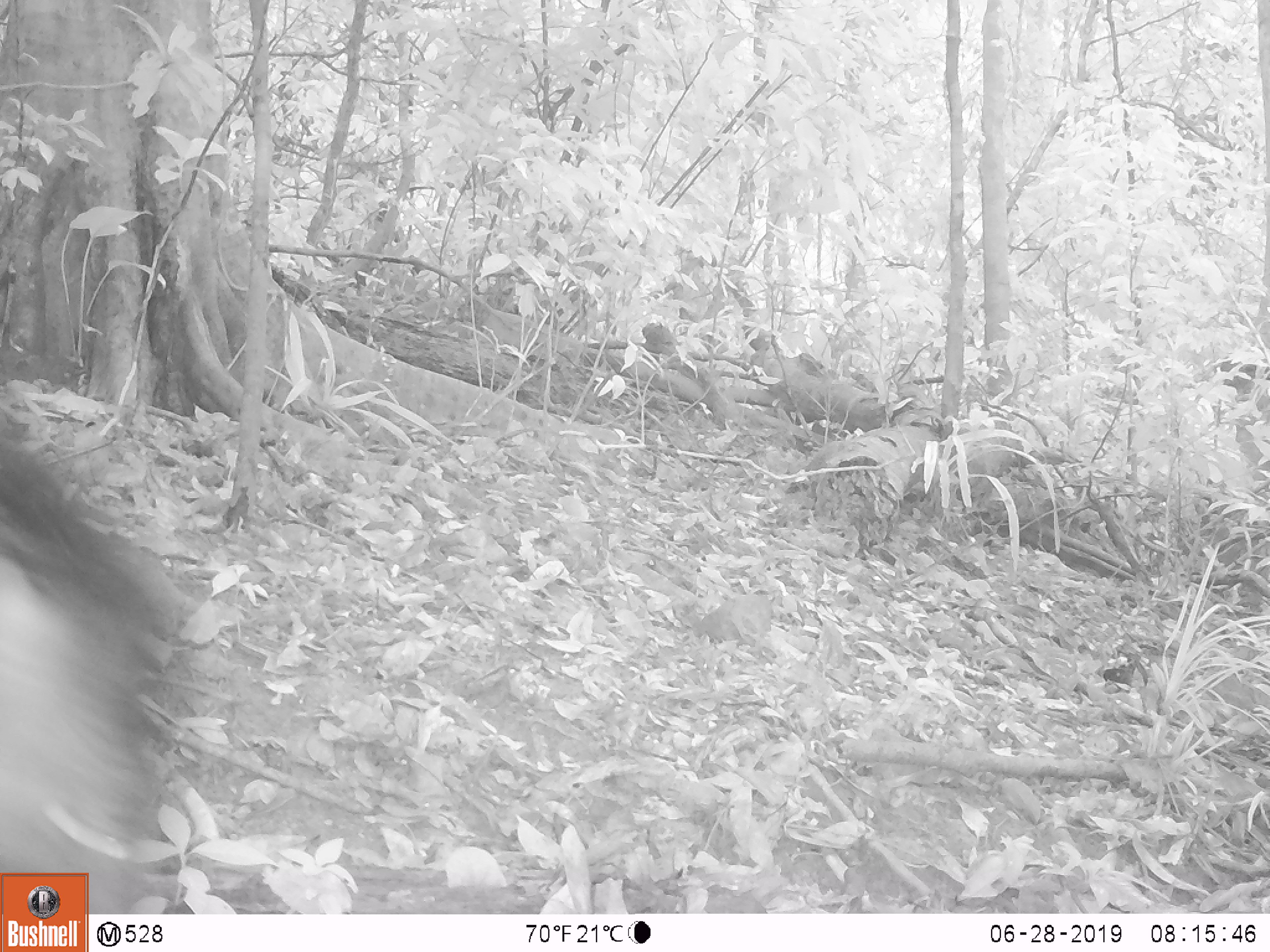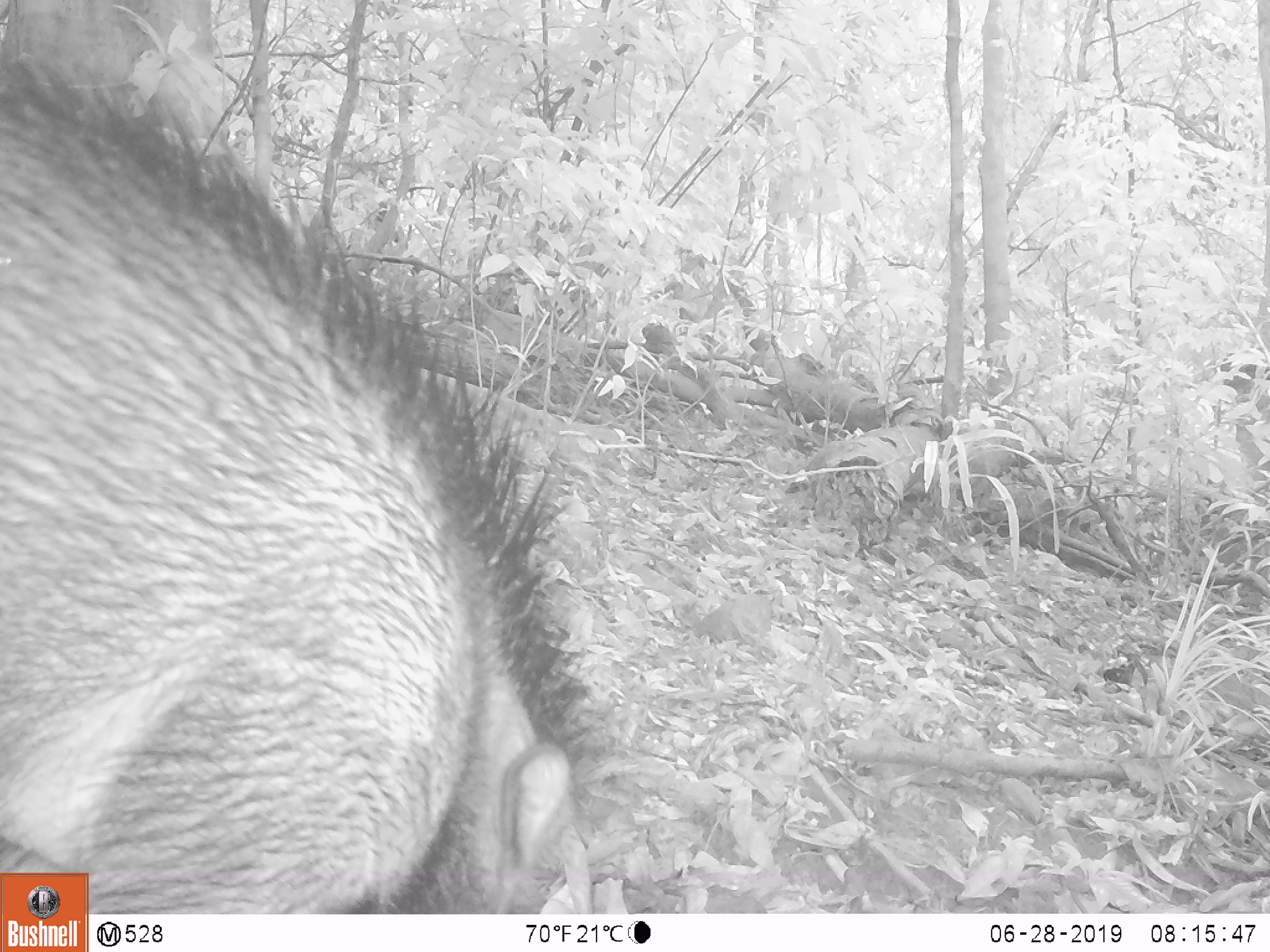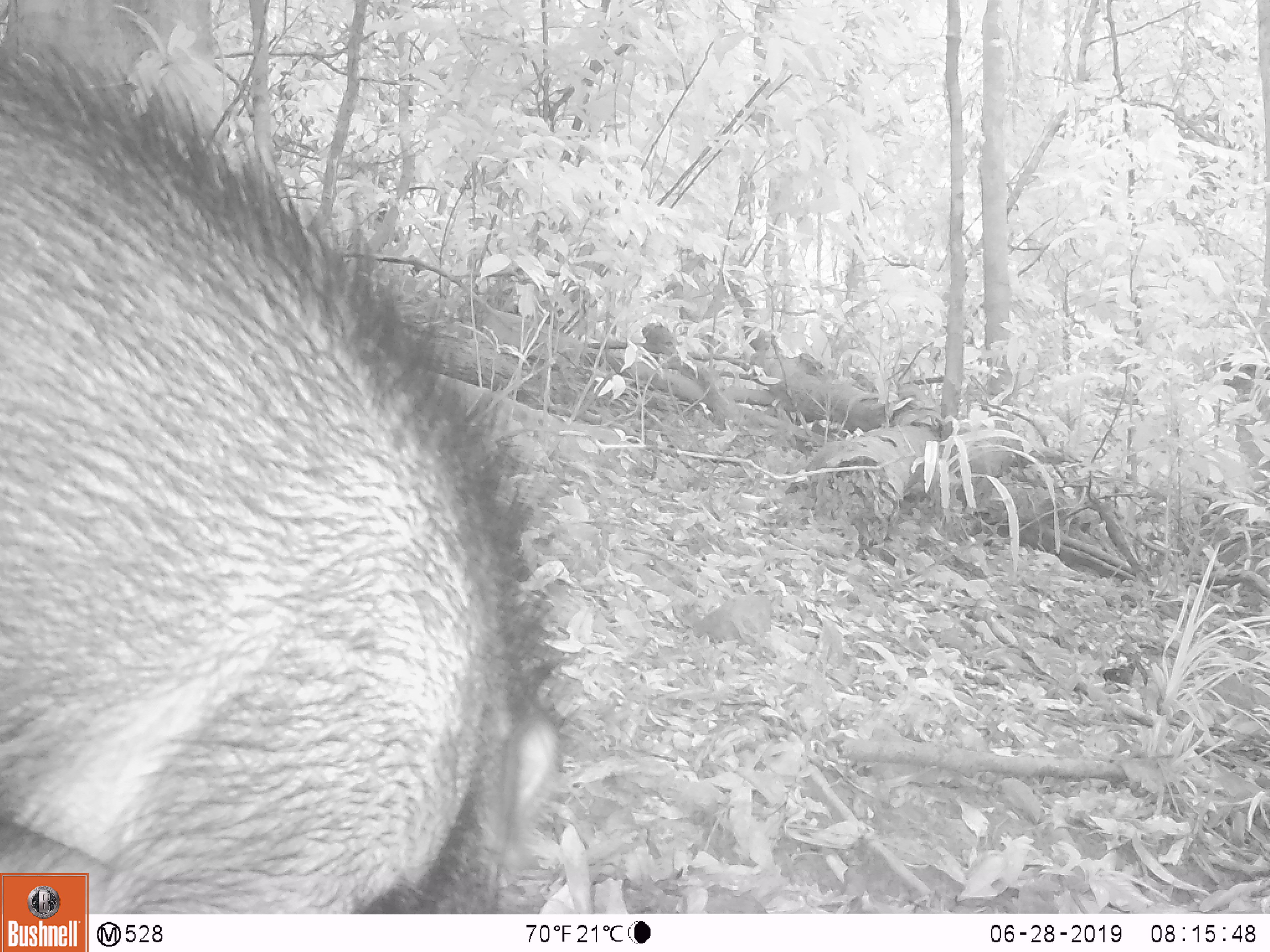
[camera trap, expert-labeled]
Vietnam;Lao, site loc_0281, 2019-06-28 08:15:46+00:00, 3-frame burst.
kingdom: Animalia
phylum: Chordata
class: Mammalia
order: Artiodactyla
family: Suidae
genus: Sus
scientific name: Sus scrofa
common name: eurasian wild pig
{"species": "eurasian wild pig (Sus scrofa)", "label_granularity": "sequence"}